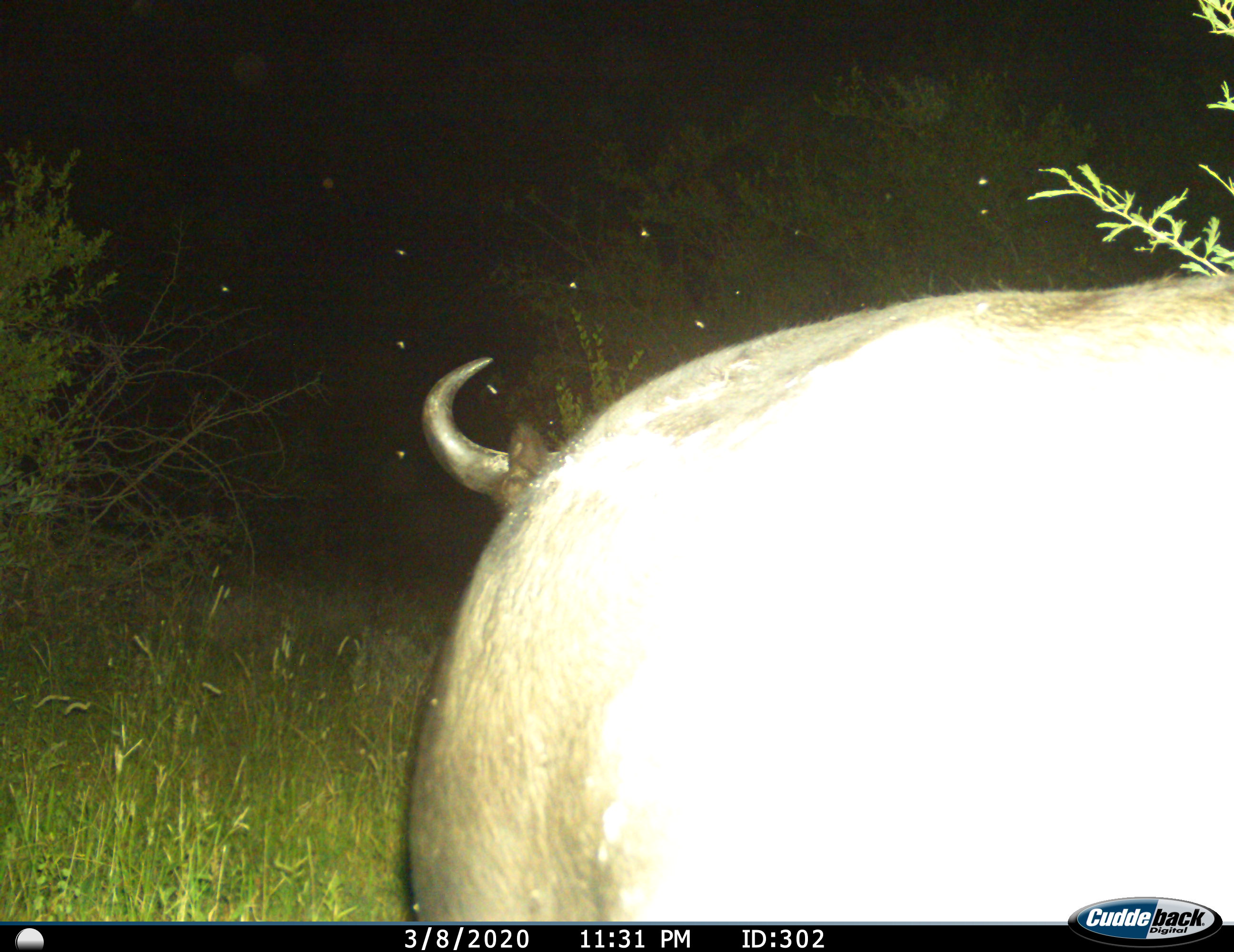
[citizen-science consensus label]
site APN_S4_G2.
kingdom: Animalia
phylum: Chordata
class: Mammalia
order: Artiodactyla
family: Bovidae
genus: Syncerus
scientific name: Syncerus caffer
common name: african buffalo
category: buffalo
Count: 1.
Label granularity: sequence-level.